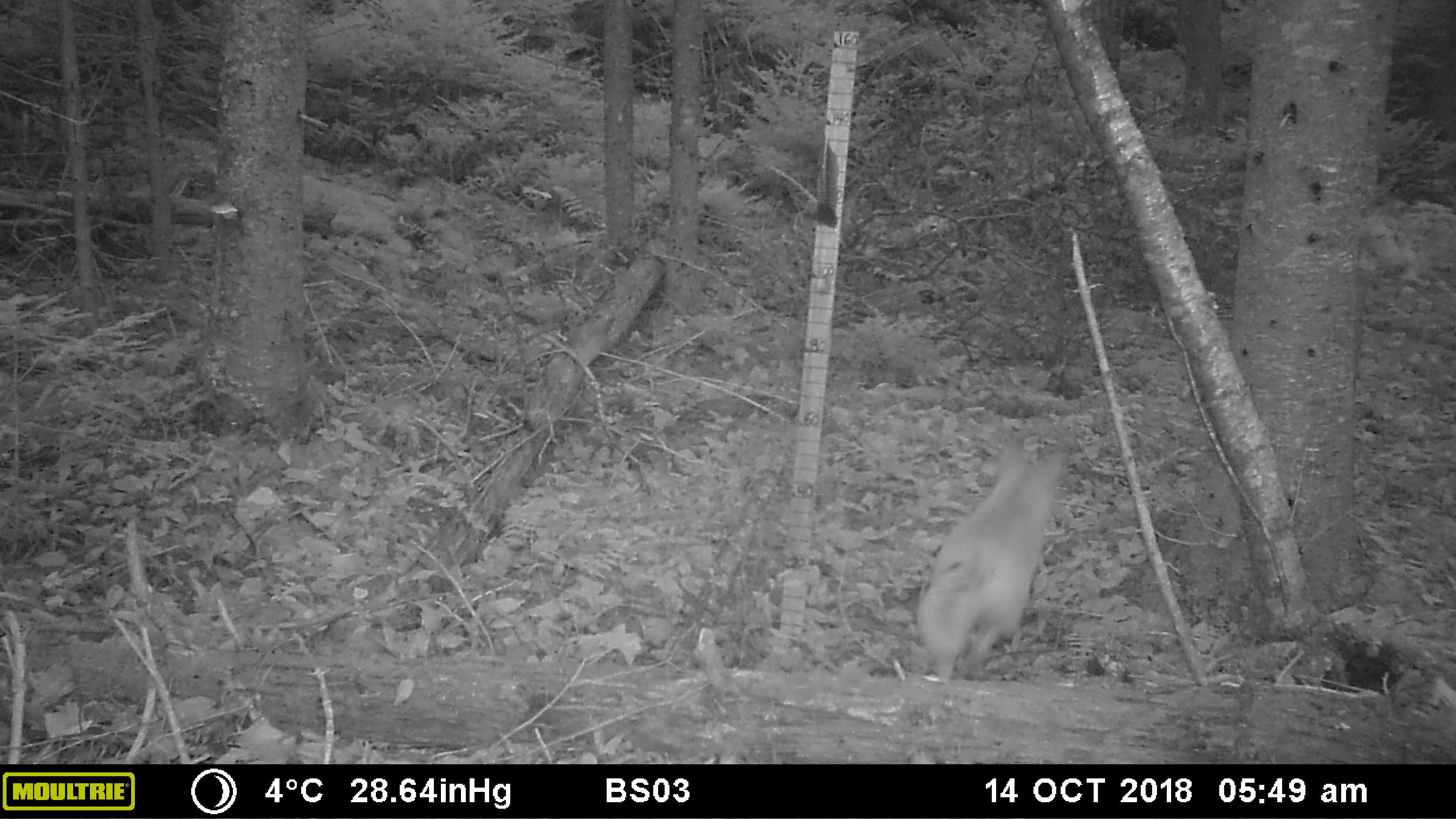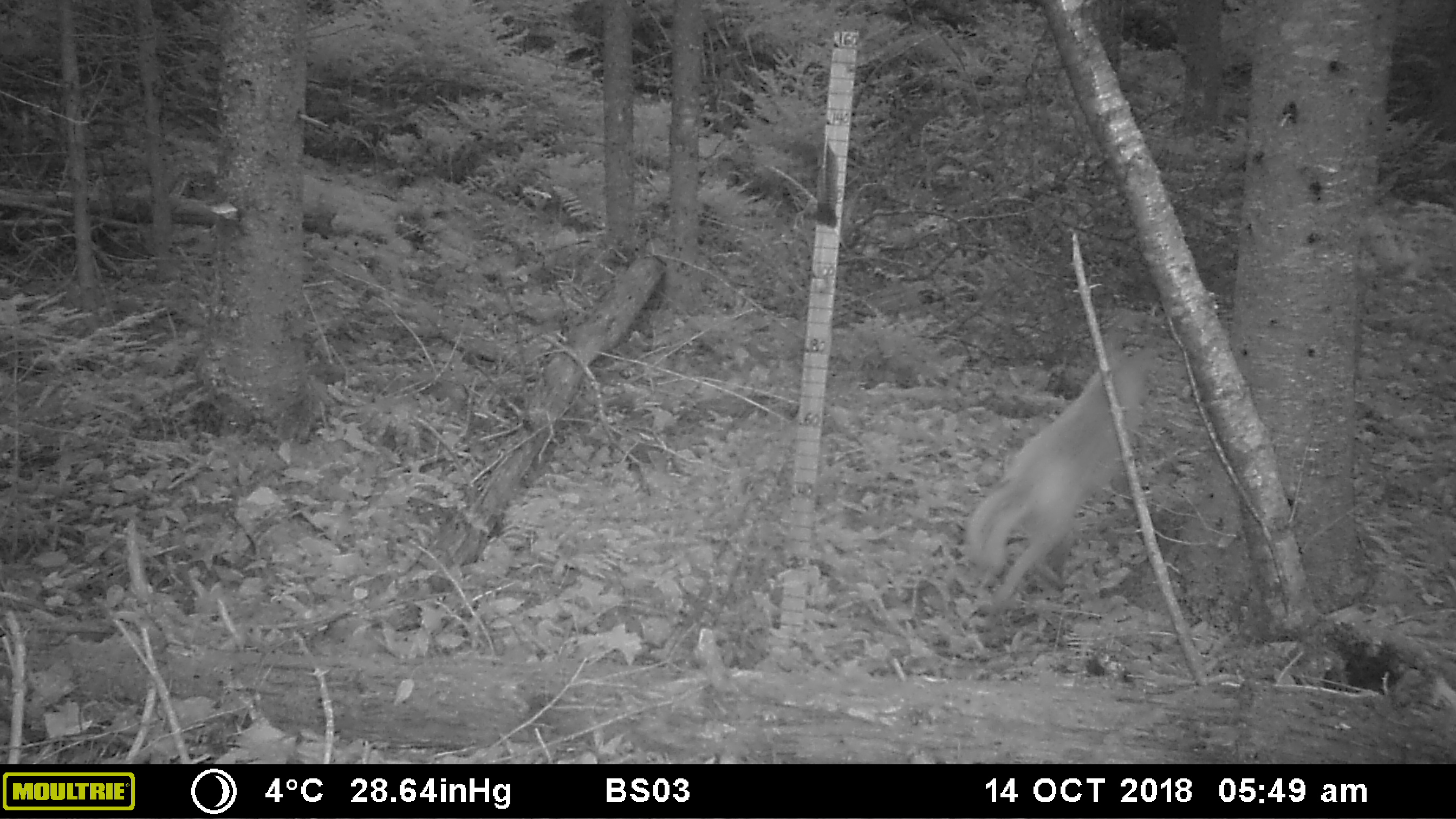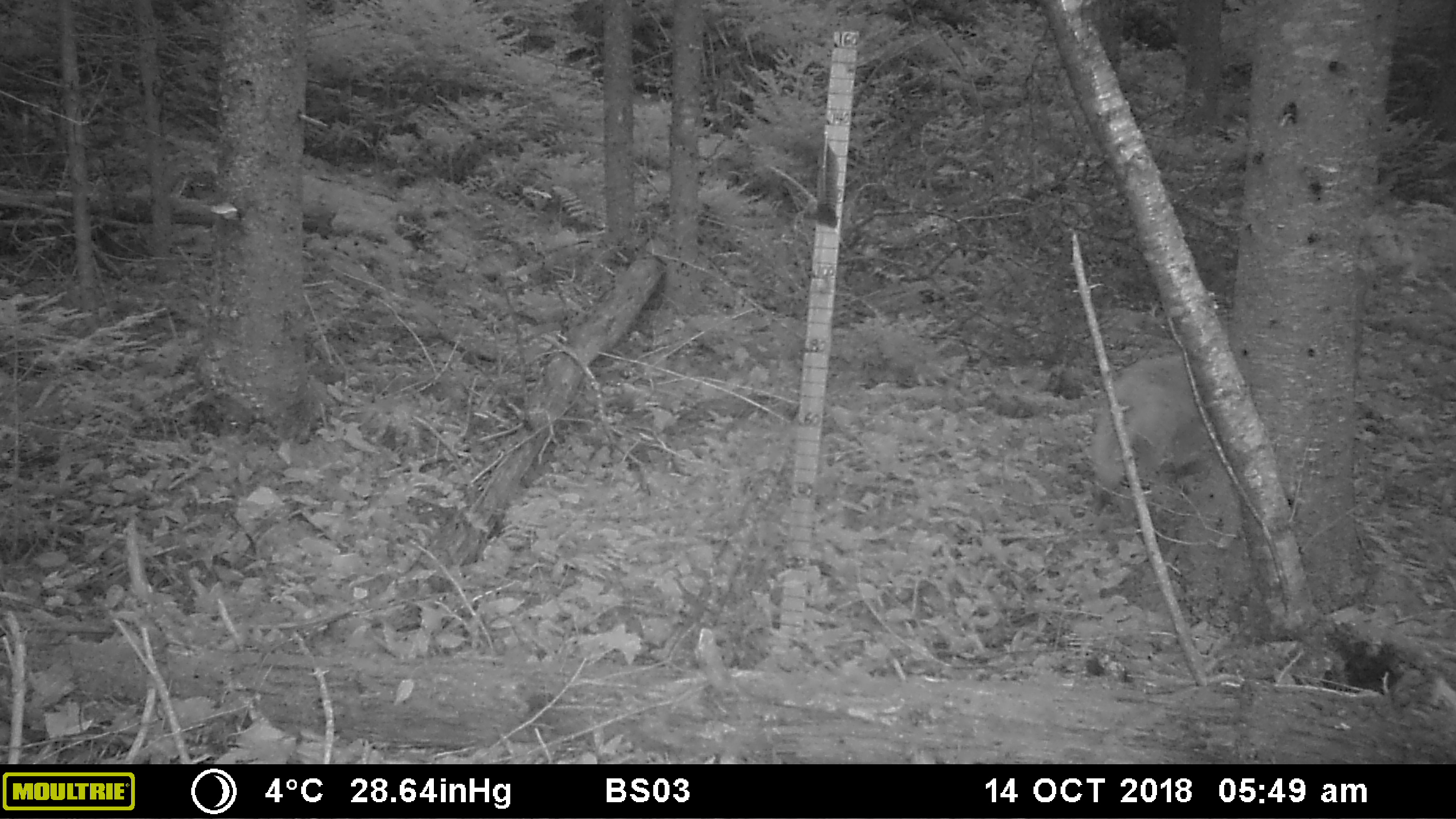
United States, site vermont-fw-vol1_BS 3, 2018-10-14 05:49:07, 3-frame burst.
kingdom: Animalia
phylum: Chordata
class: Mammalia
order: Carnivora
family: Canidae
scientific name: Canidae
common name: canid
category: canid sp.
Canid sp. (canid) (Canidae).